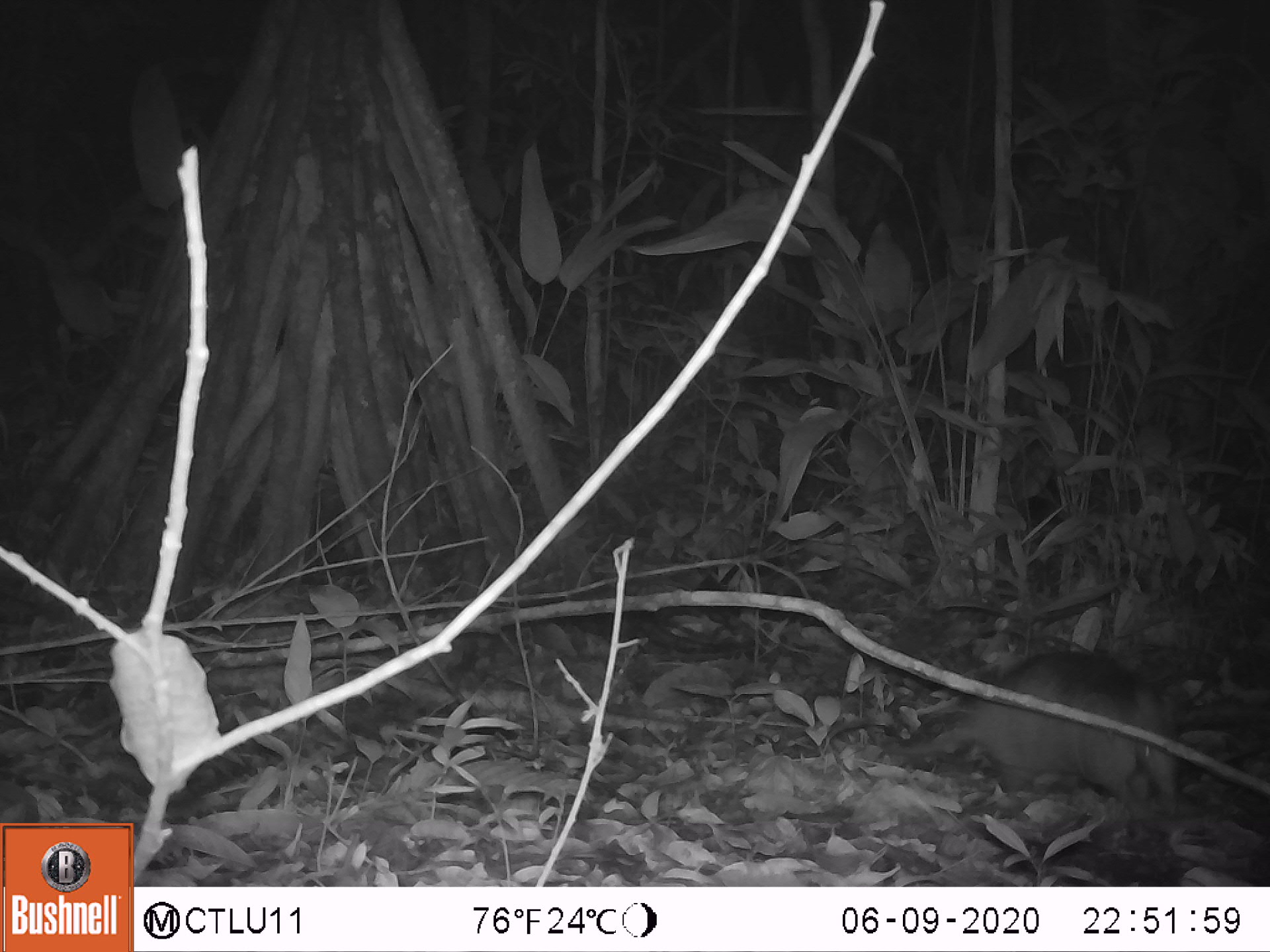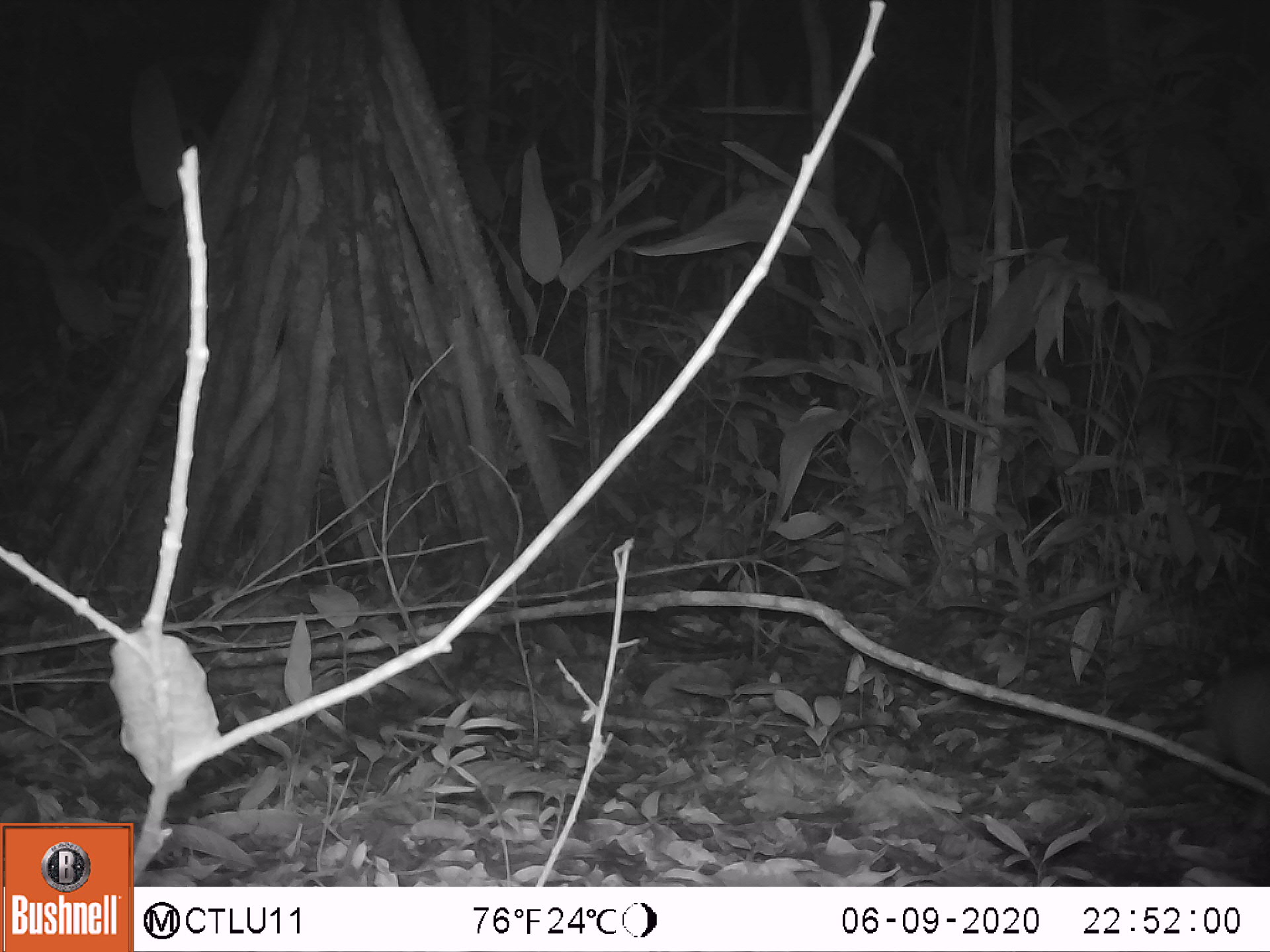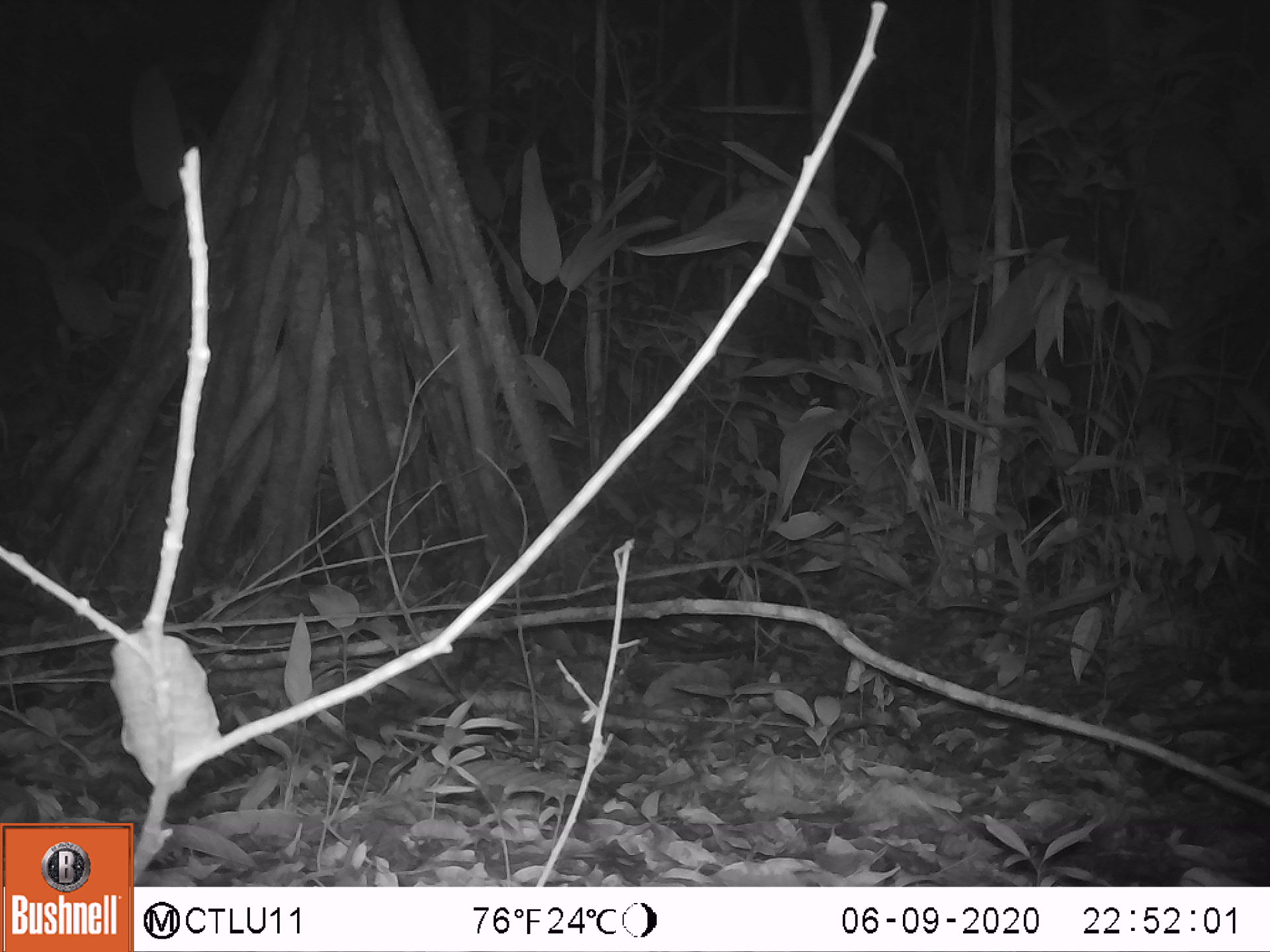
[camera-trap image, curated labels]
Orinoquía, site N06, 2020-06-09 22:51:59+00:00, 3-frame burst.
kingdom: Animalia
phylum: Chordata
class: Mammalia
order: Cingulata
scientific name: Cingulata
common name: armadillo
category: unknown armadillo